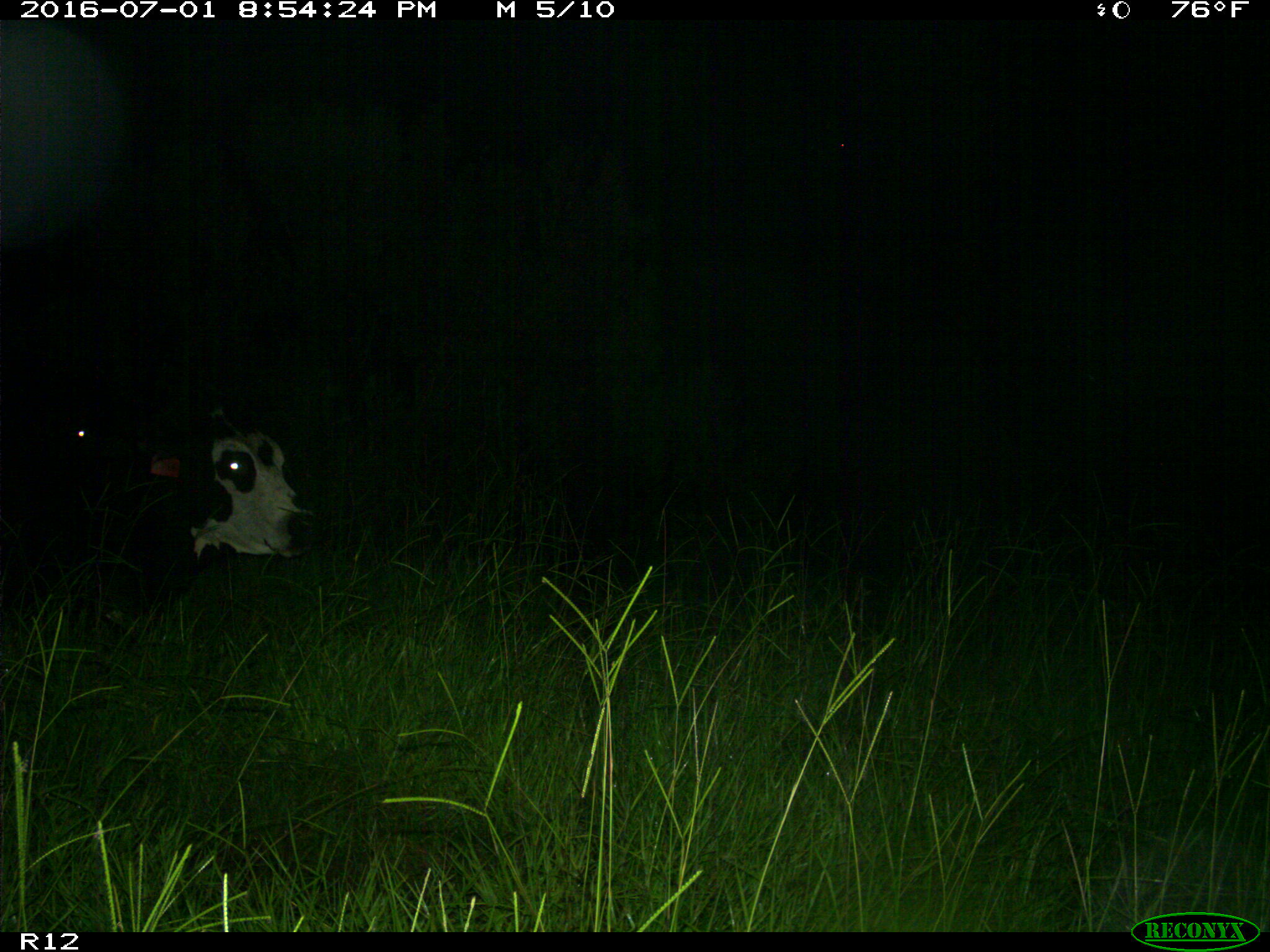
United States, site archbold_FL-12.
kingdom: Animalia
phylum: Chordata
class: Mammalia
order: Artiodactyla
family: Bovidae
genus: Bos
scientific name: Bos taurus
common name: domestic cow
Bos taurus (domestic cow).